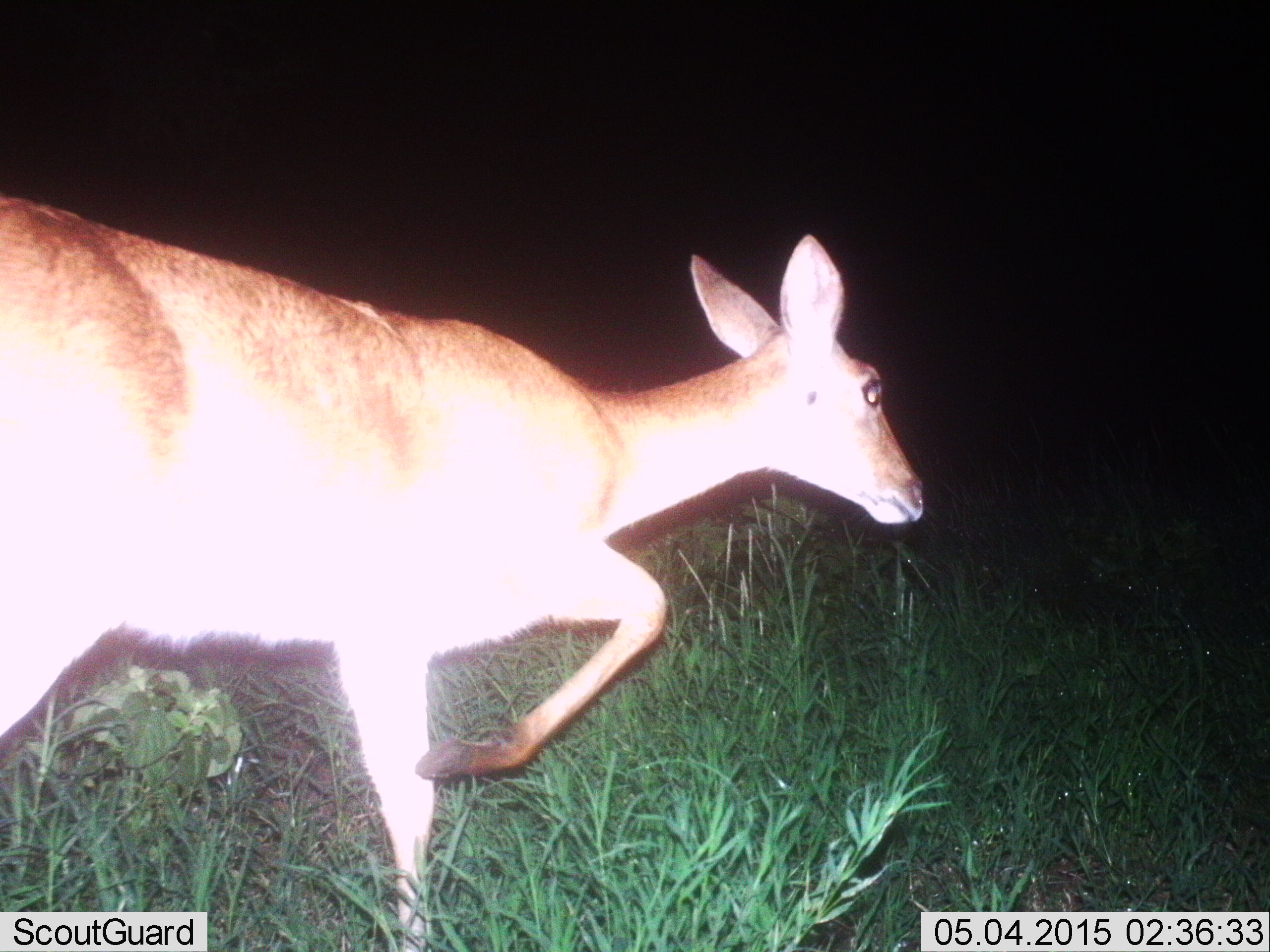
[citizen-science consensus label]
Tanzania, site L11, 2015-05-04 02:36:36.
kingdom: Animalia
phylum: Chordata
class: Mammalia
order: Artiodactyla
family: Bovidae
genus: Redunca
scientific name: Redunca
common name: reedbuck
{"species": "reedbuck (Redunca)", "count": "1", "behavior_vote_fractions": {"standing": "10%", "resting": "0%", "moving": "90%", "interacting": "0%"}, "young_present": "0%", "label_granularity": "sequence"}